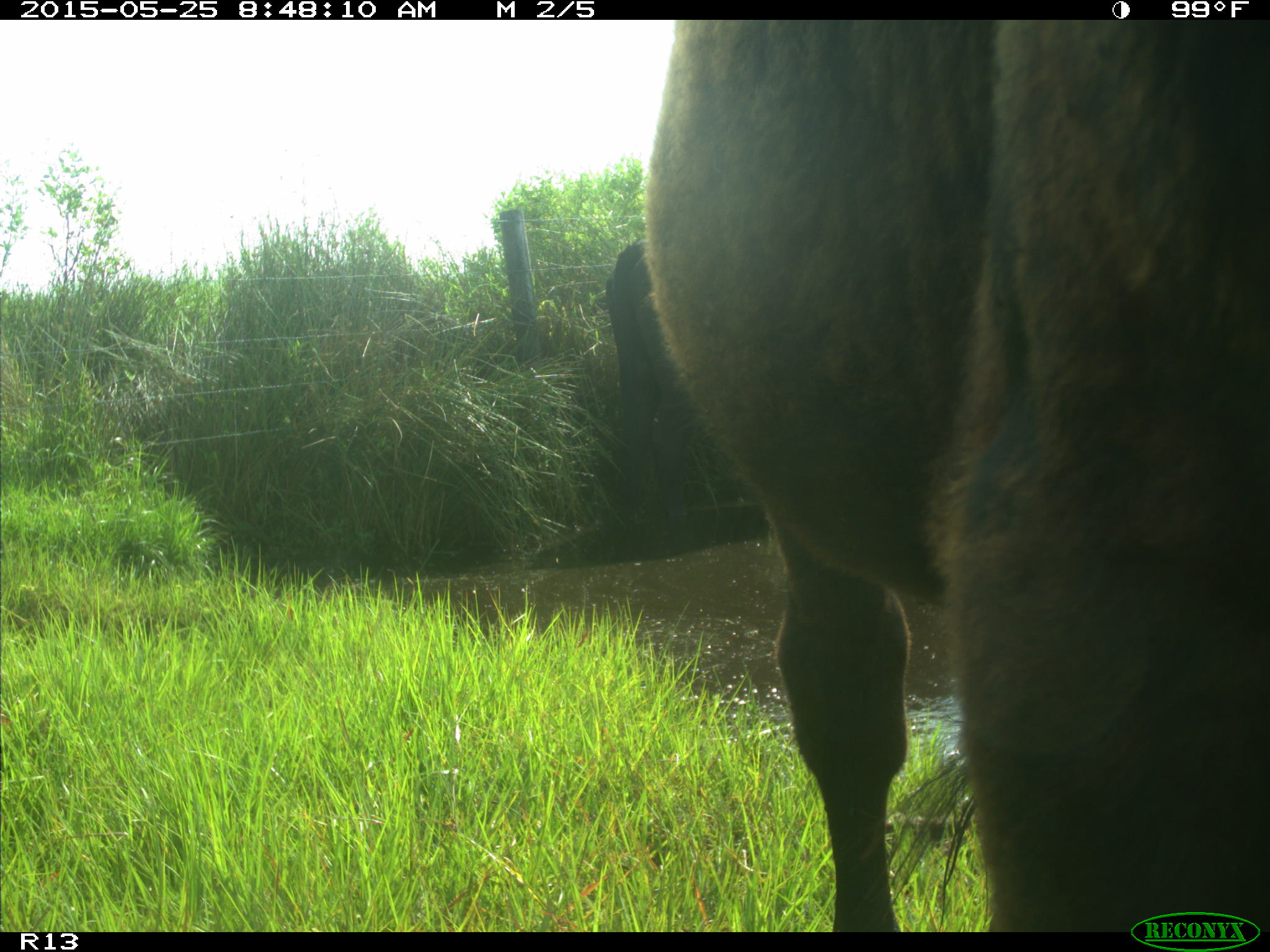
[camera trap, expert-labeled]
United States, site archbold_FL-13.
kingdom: Animalia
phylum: Chordata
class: Mammalia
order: Artiodactyla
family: Bovidae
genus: Bos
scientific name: Bos taurus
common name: domestic cow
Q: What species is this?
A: Bos taurus (domestic cow).